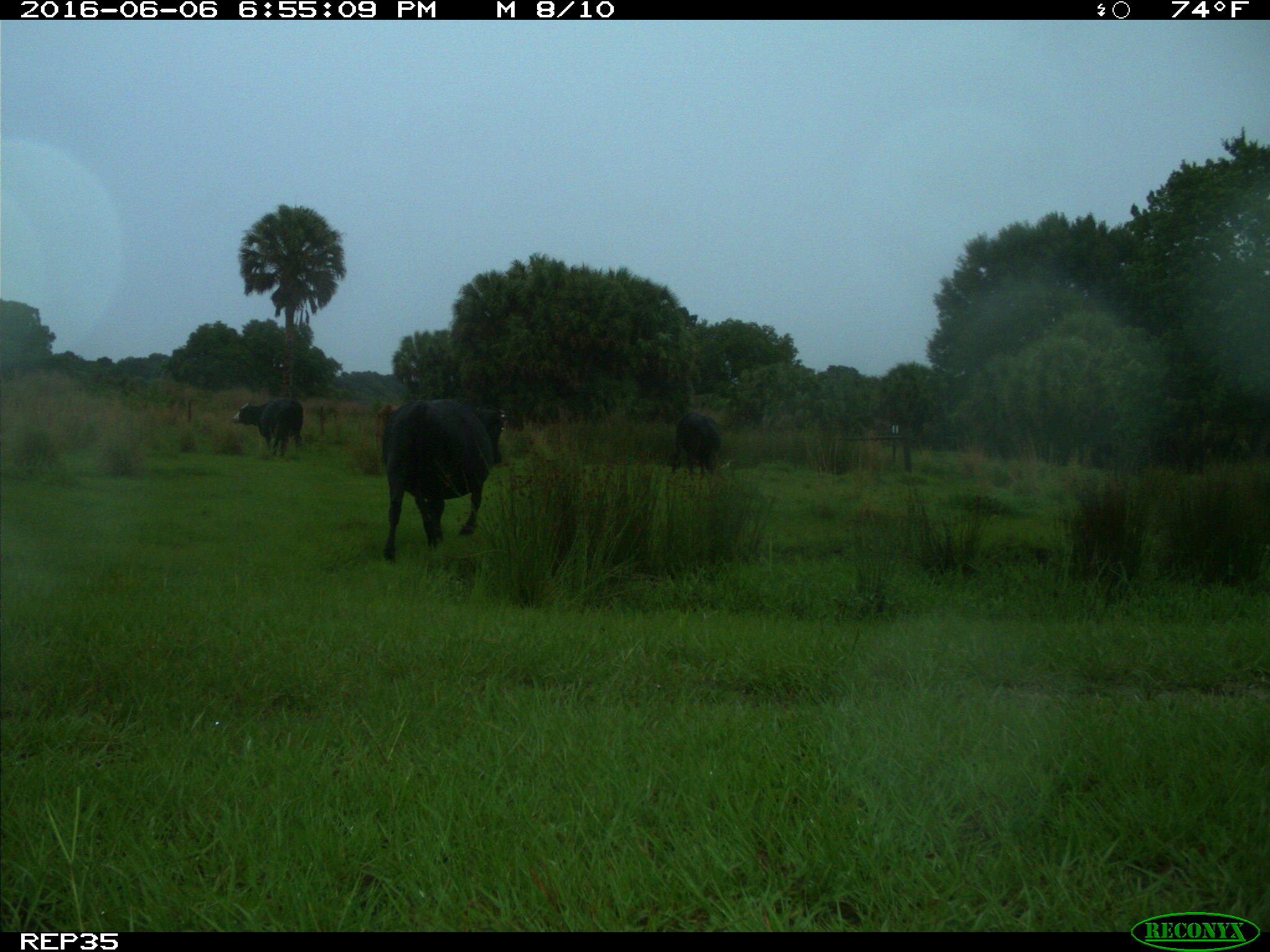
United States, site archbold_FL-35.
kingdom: Animalia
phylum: Chordata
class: Mammalia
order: Artiodactyla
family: Bovidae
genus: Bos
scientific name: Bos taurus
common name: domestic cow